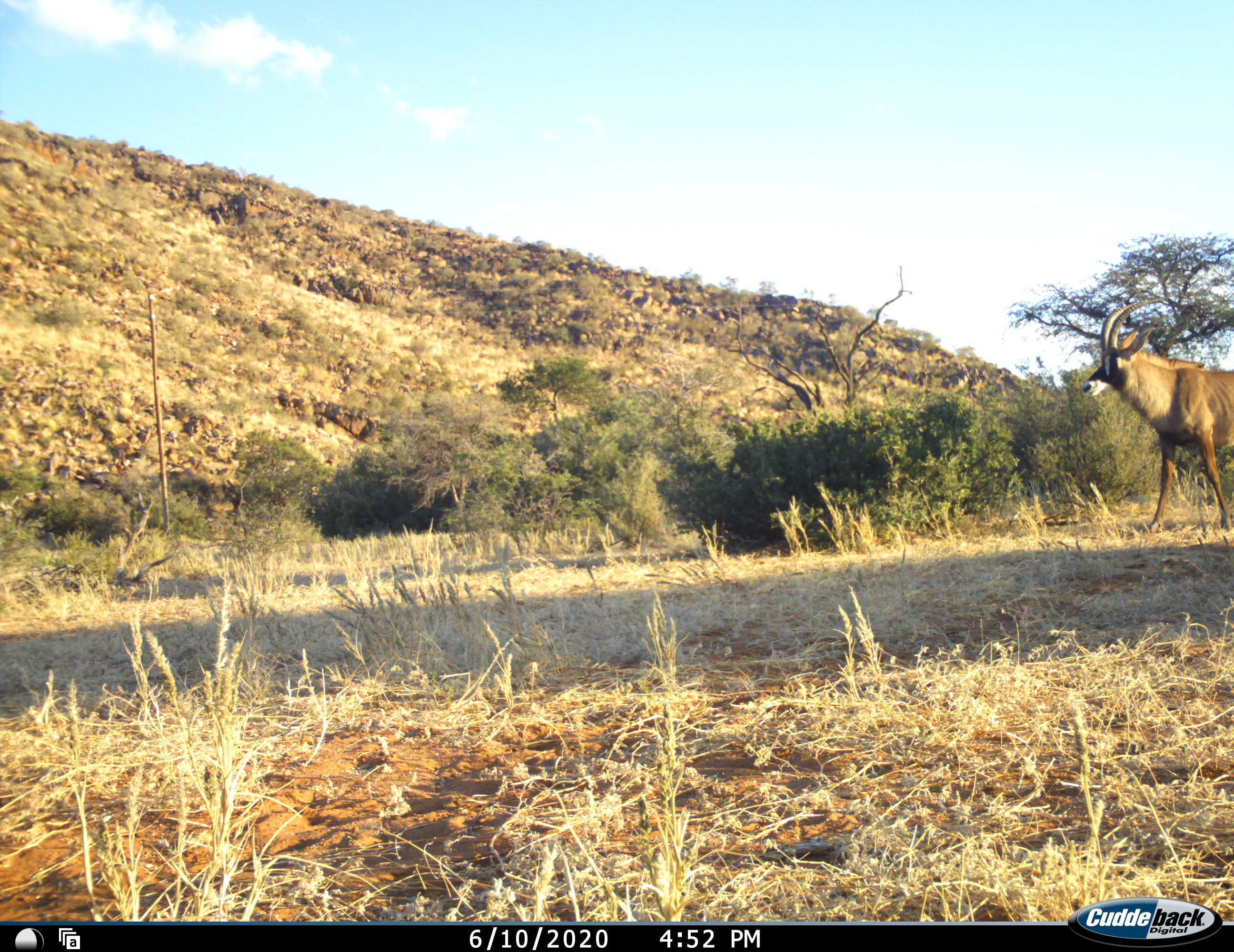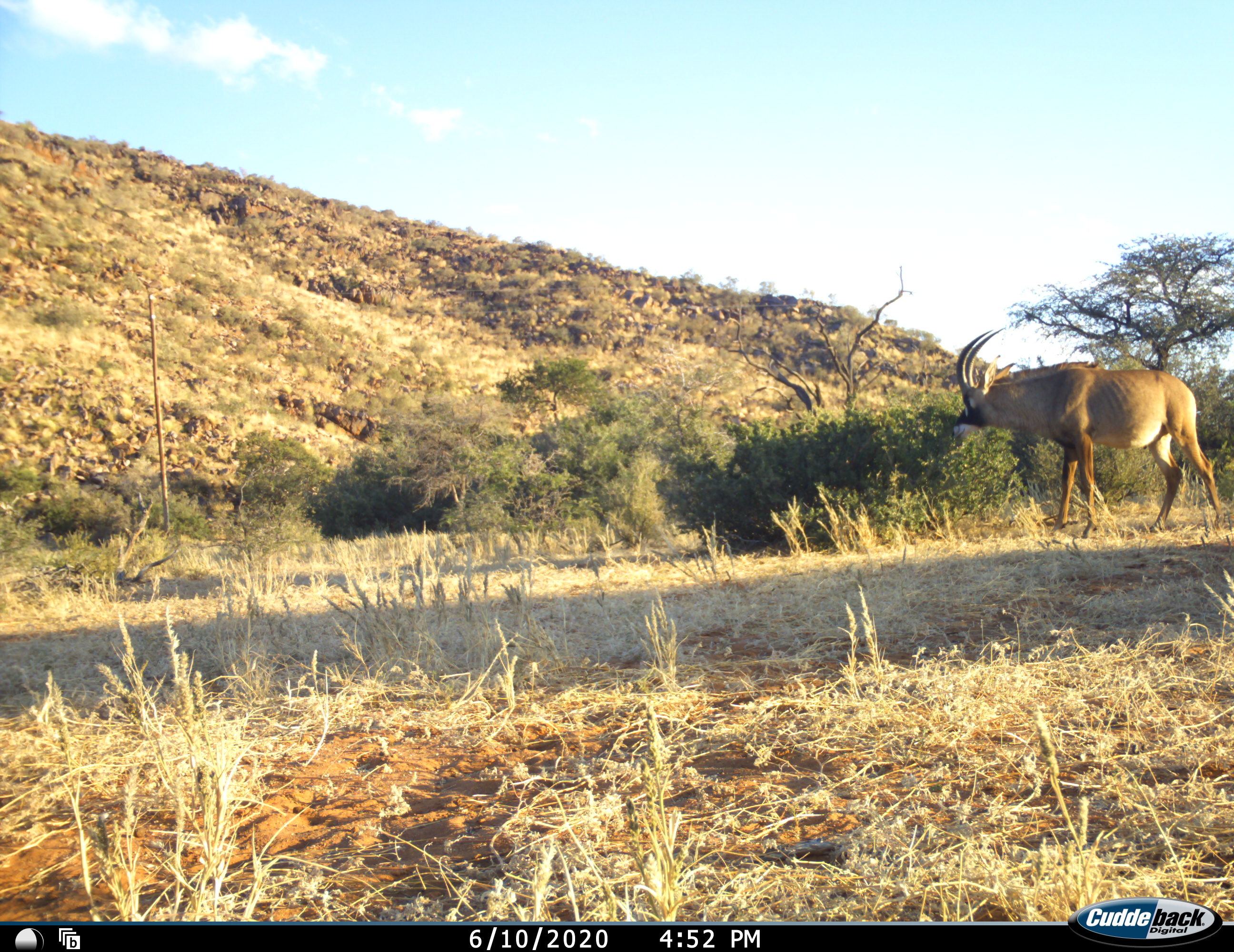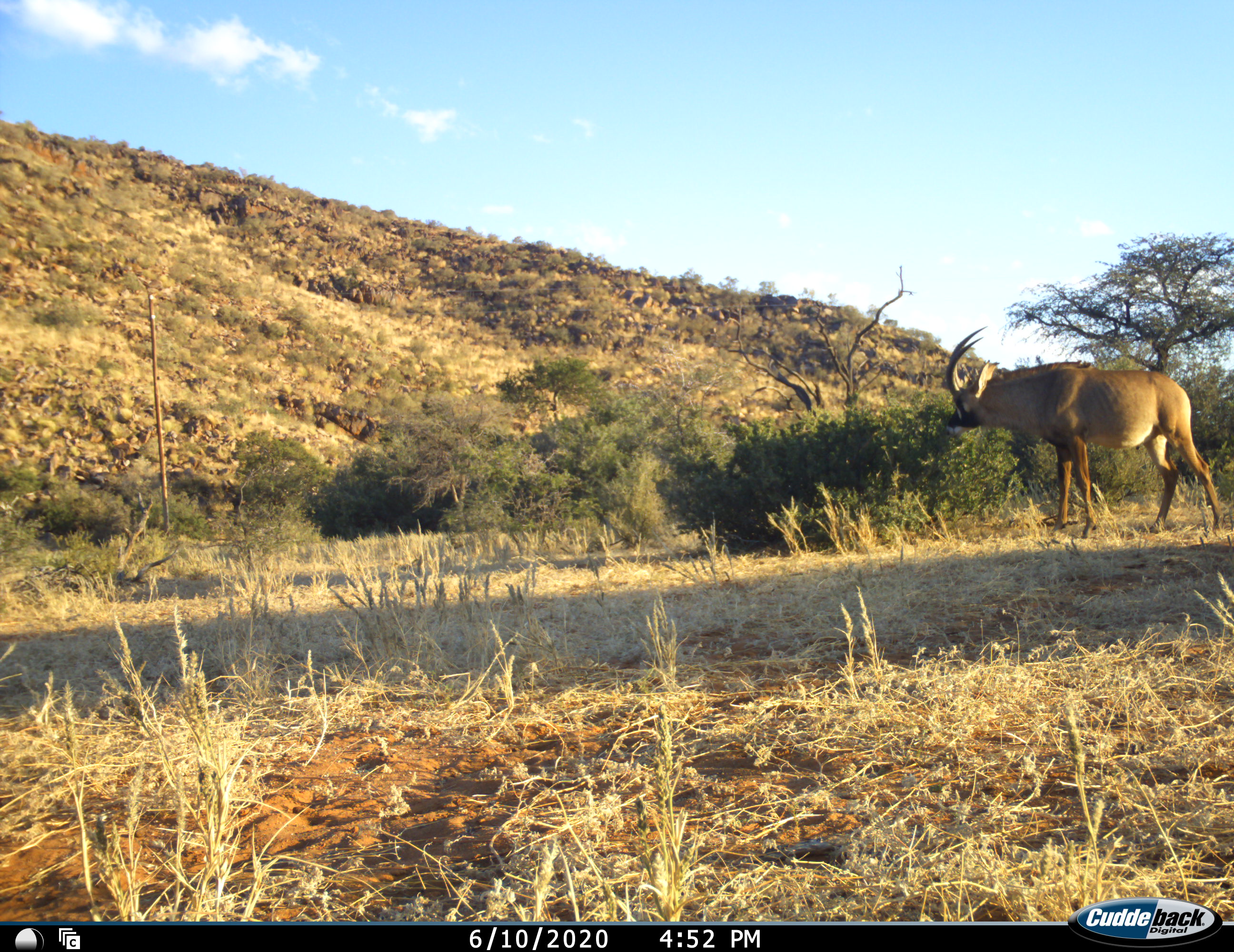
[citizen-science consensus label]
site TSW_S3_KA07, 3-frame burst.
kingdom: Animalia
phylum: Chordata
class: Mammalia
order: Artiodactyla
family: Bovidae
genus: Hippotragus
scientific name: Hippotragus equinus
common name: roan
Roan (Hippotragus equinus), count 1. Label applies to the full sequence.